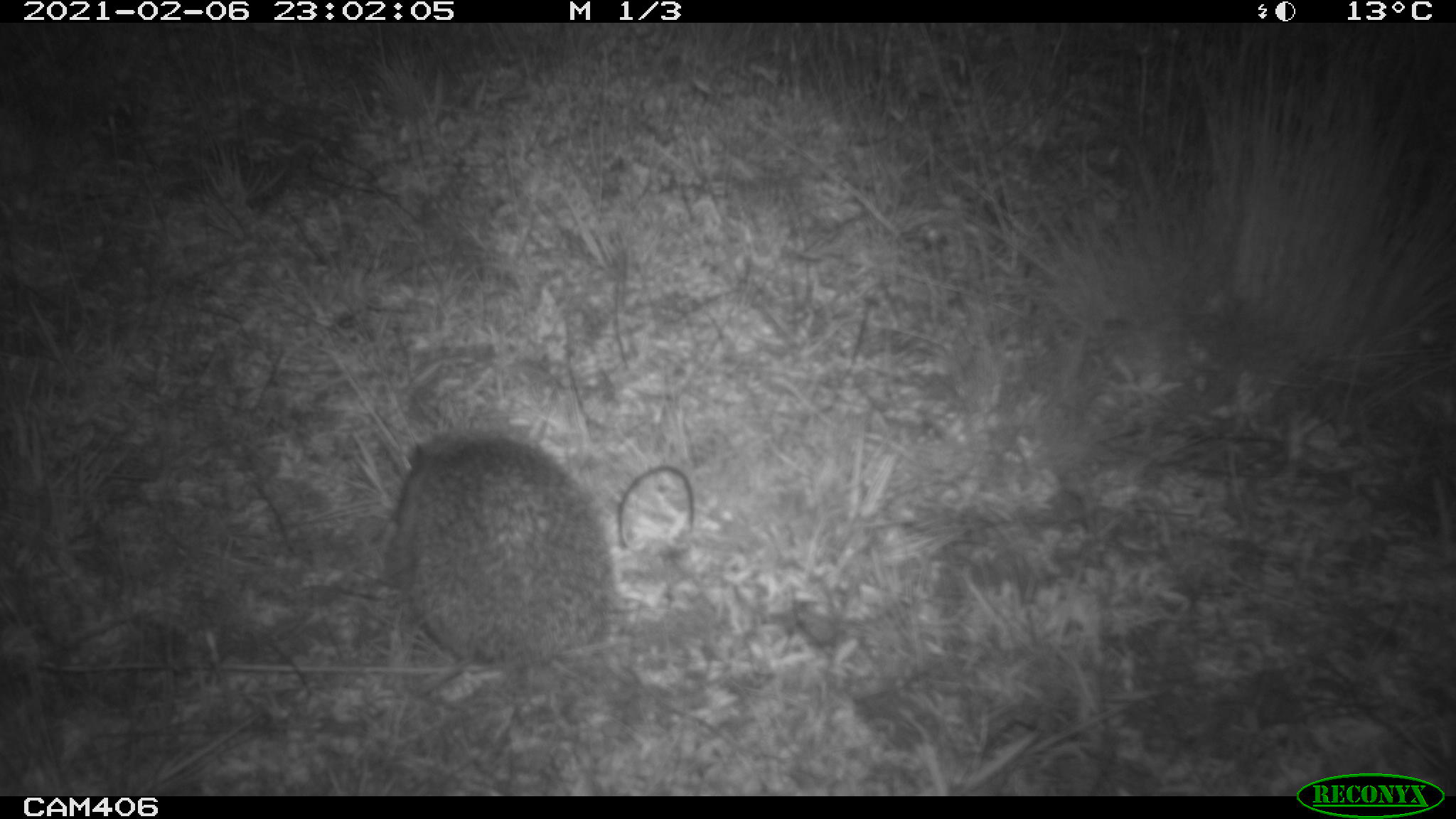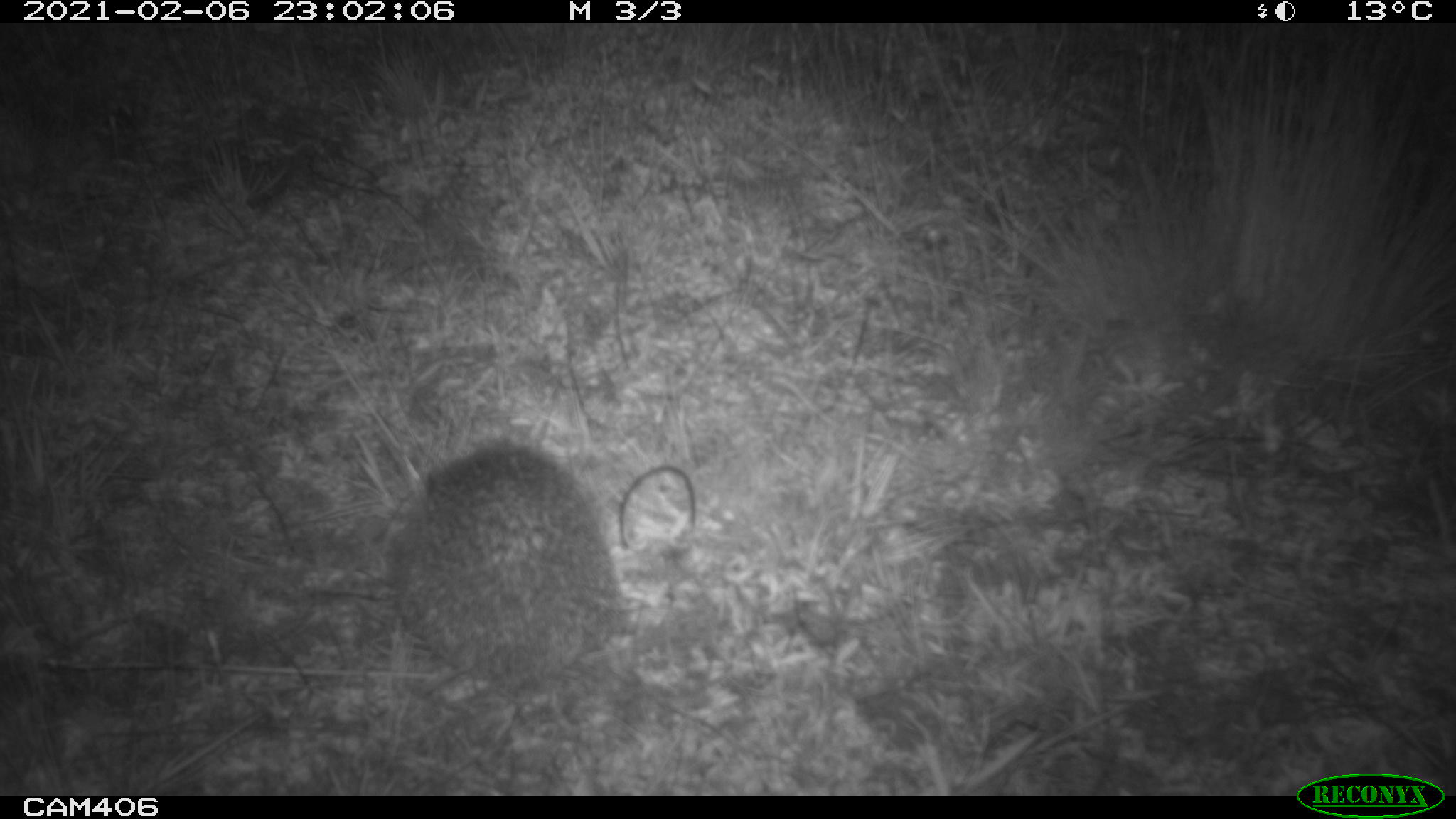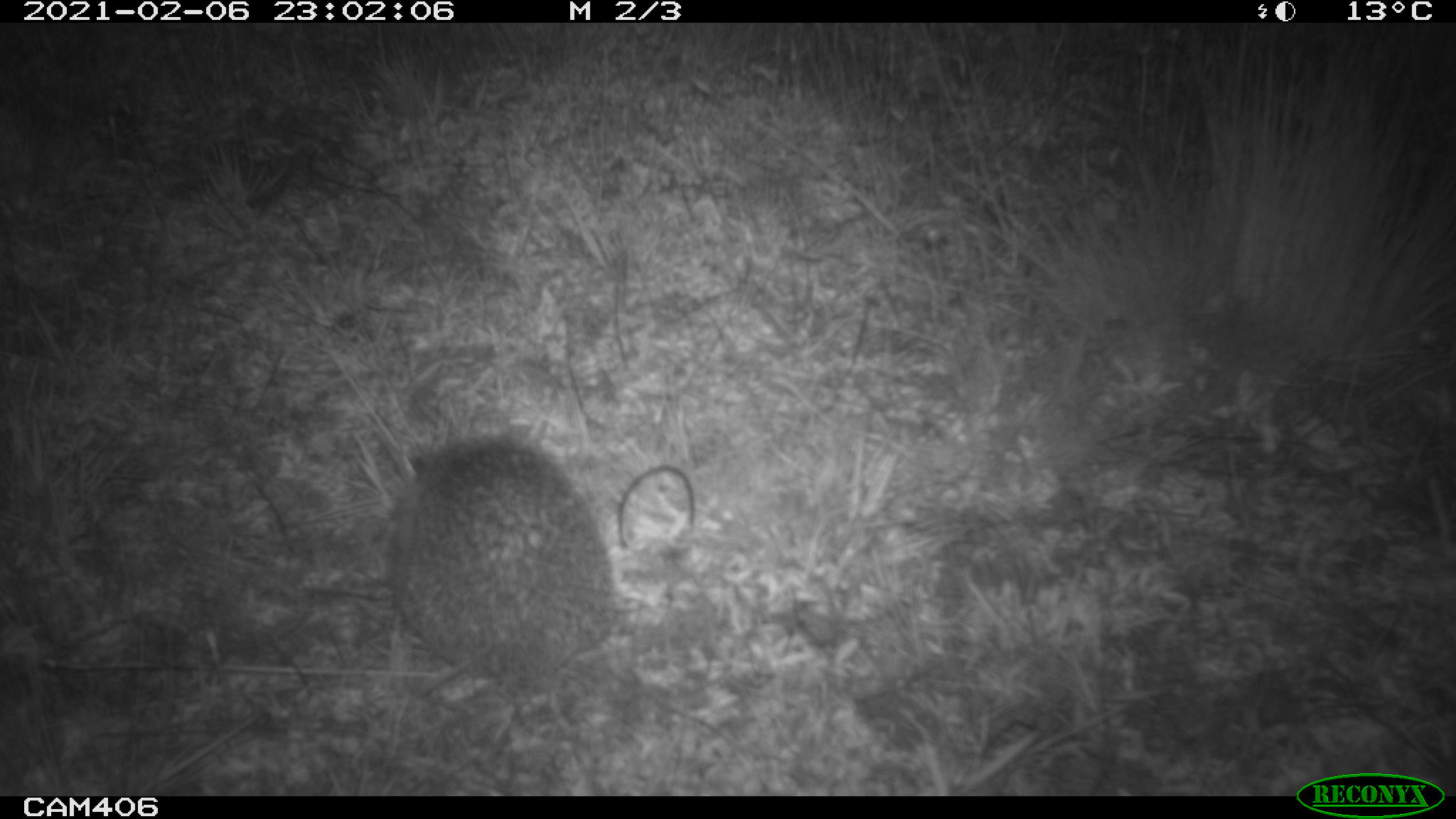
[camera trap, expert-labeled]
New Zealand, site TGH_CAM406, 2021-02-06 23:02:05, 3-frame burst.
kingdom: Animalia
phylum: Chordata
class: Mammalia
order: Eulipotyphla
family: Erinaceidae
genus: Erinaceus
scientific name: Erinaceus europaeus europaeus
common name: european hedgehog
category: hedgehog